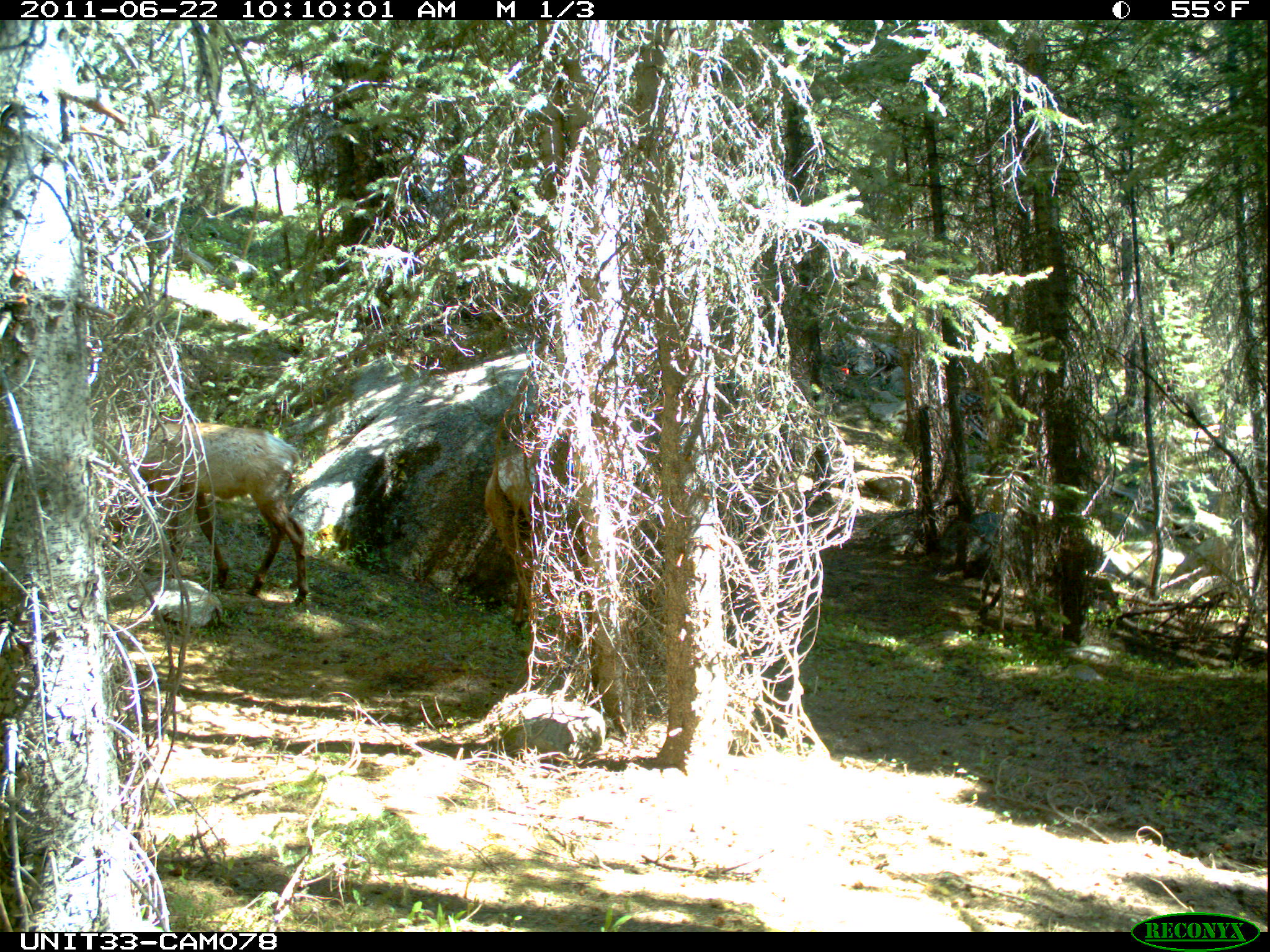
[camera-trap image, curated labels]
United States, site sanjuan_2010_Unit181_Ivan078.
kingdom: Animalia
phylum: Chordata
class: Mammalia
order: Artiodactyla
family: Cervidae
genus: Cervus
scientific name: Cervus elaphus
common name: red deer